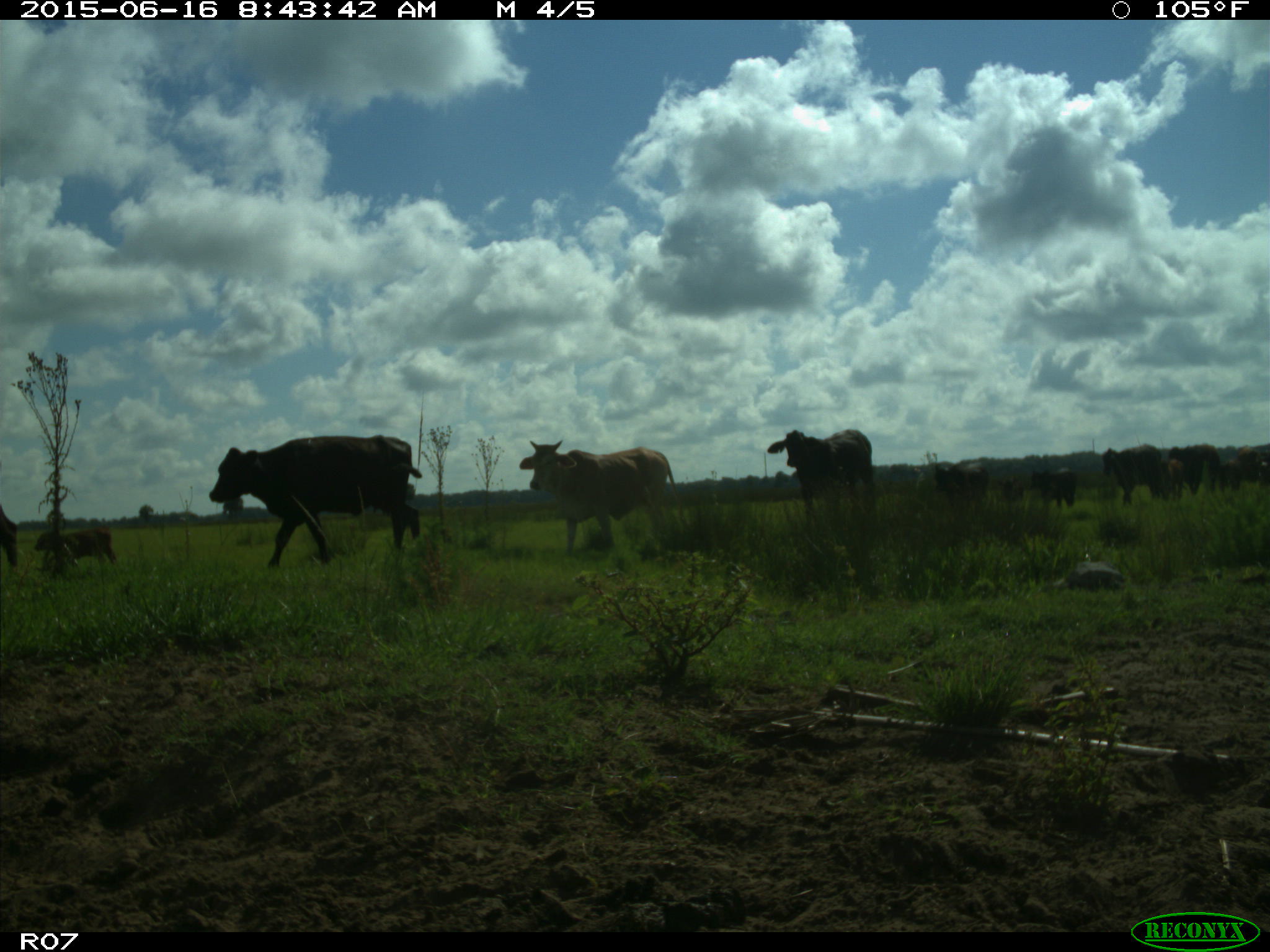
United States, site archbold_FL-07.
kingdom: Animalia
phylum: Chordata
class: Mammalia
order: Artiodactyla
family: Bovidae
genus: Bos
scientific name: Bos taurus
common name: domestic cow